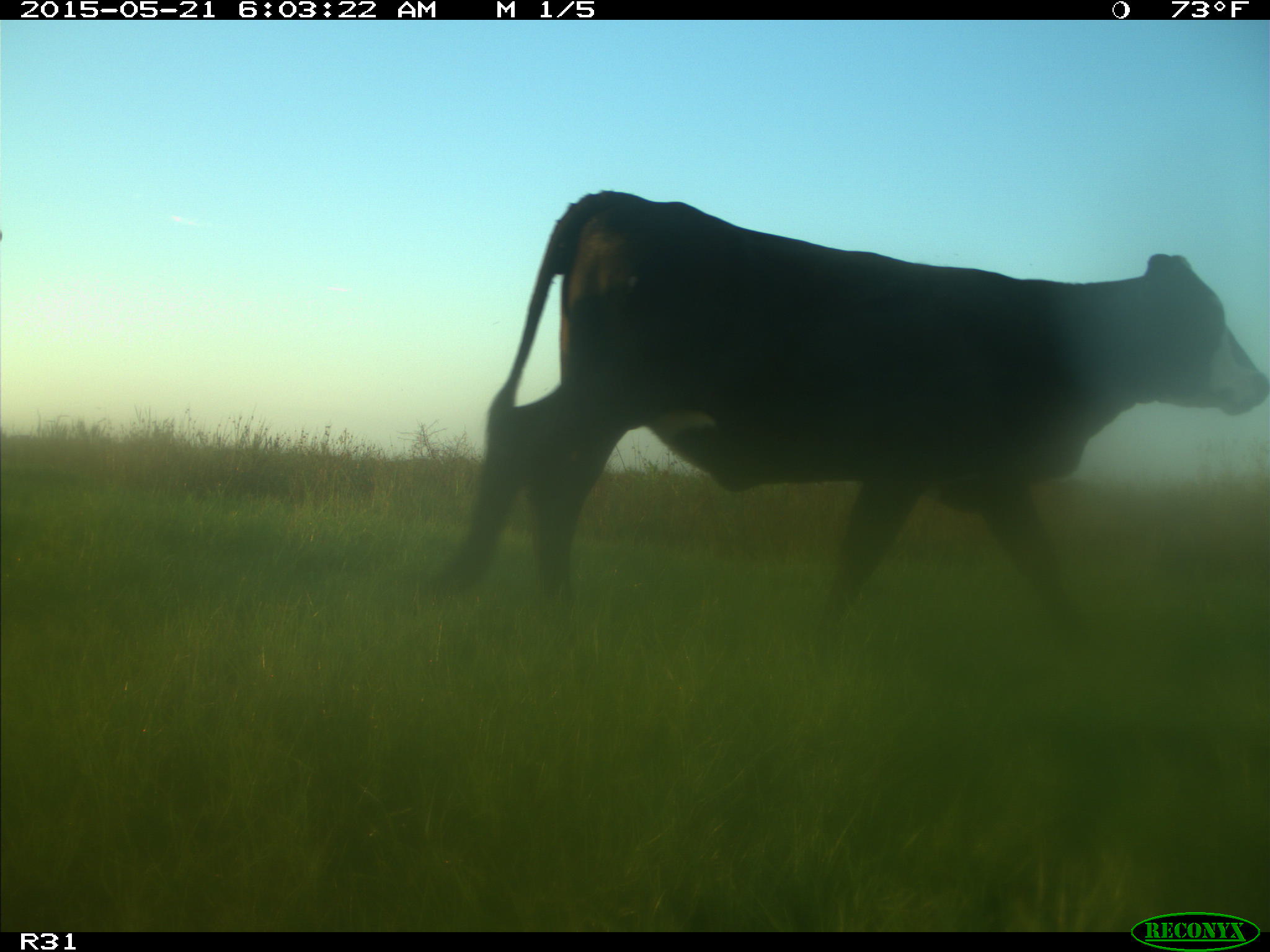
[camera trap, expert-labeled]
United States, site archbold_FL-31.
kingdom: Animalia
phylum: Chordata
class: Mammalia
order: Artiodactyla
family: Bovidae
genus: Bos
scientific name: Bos taurus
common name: domestic cow